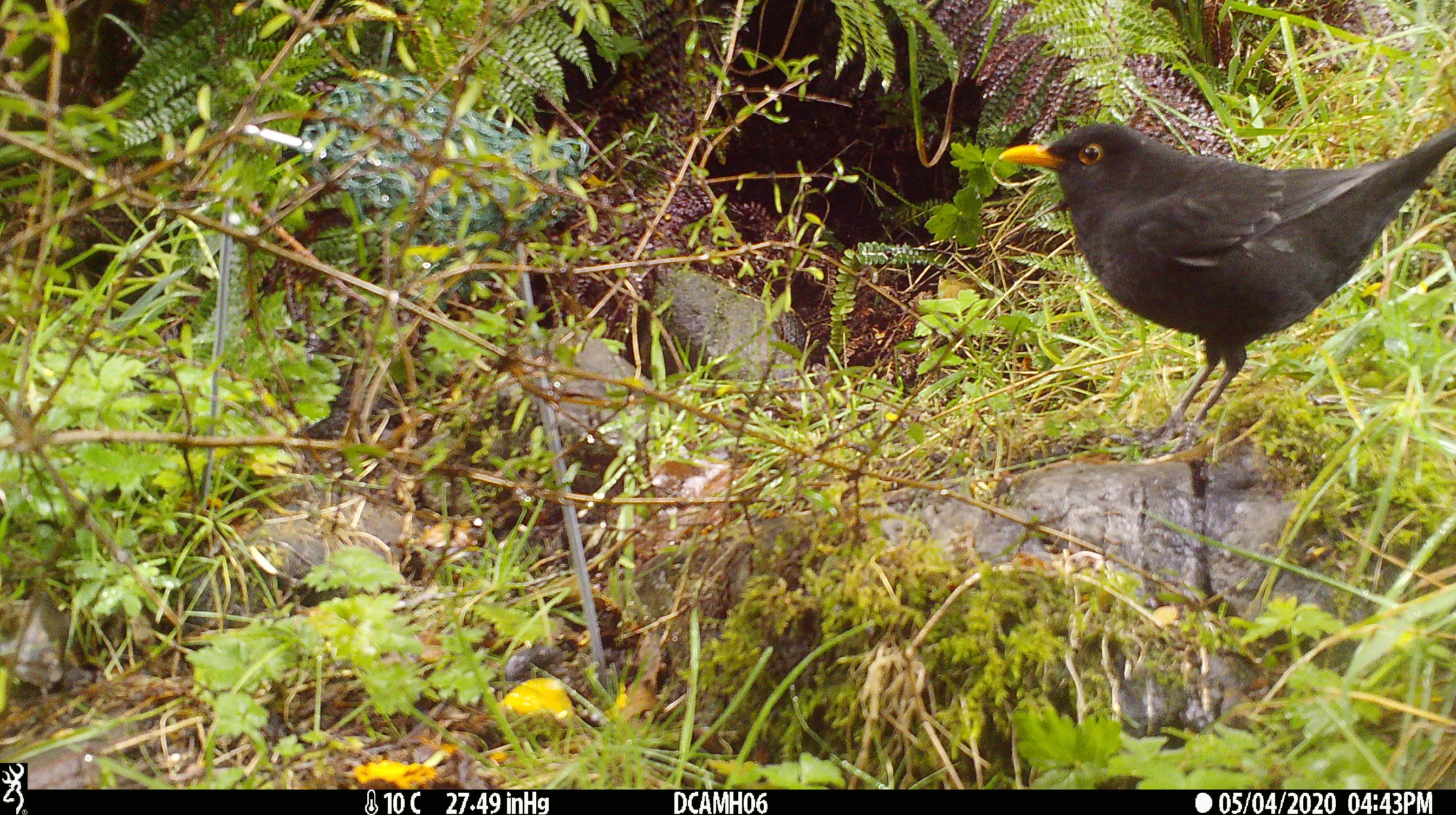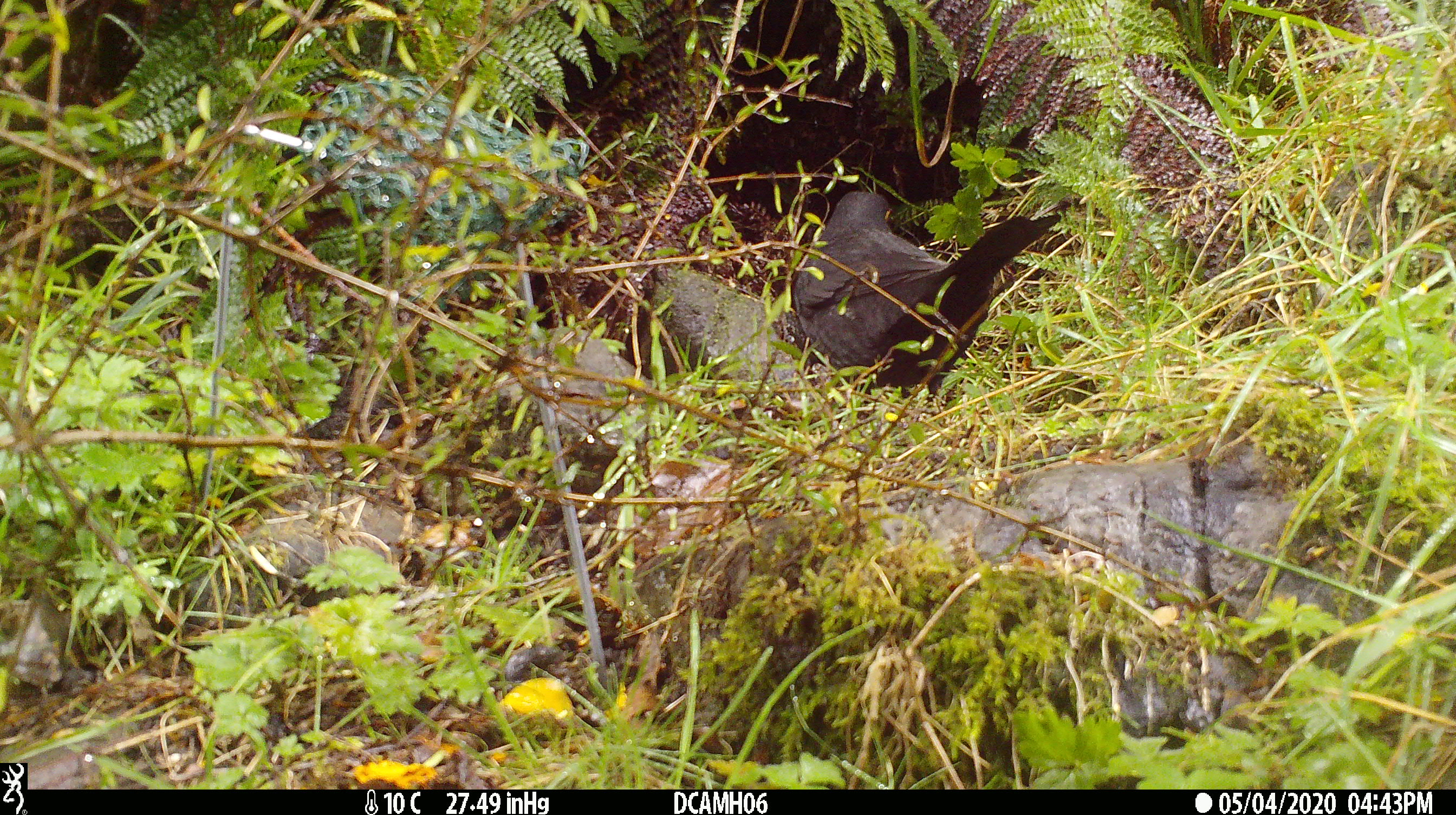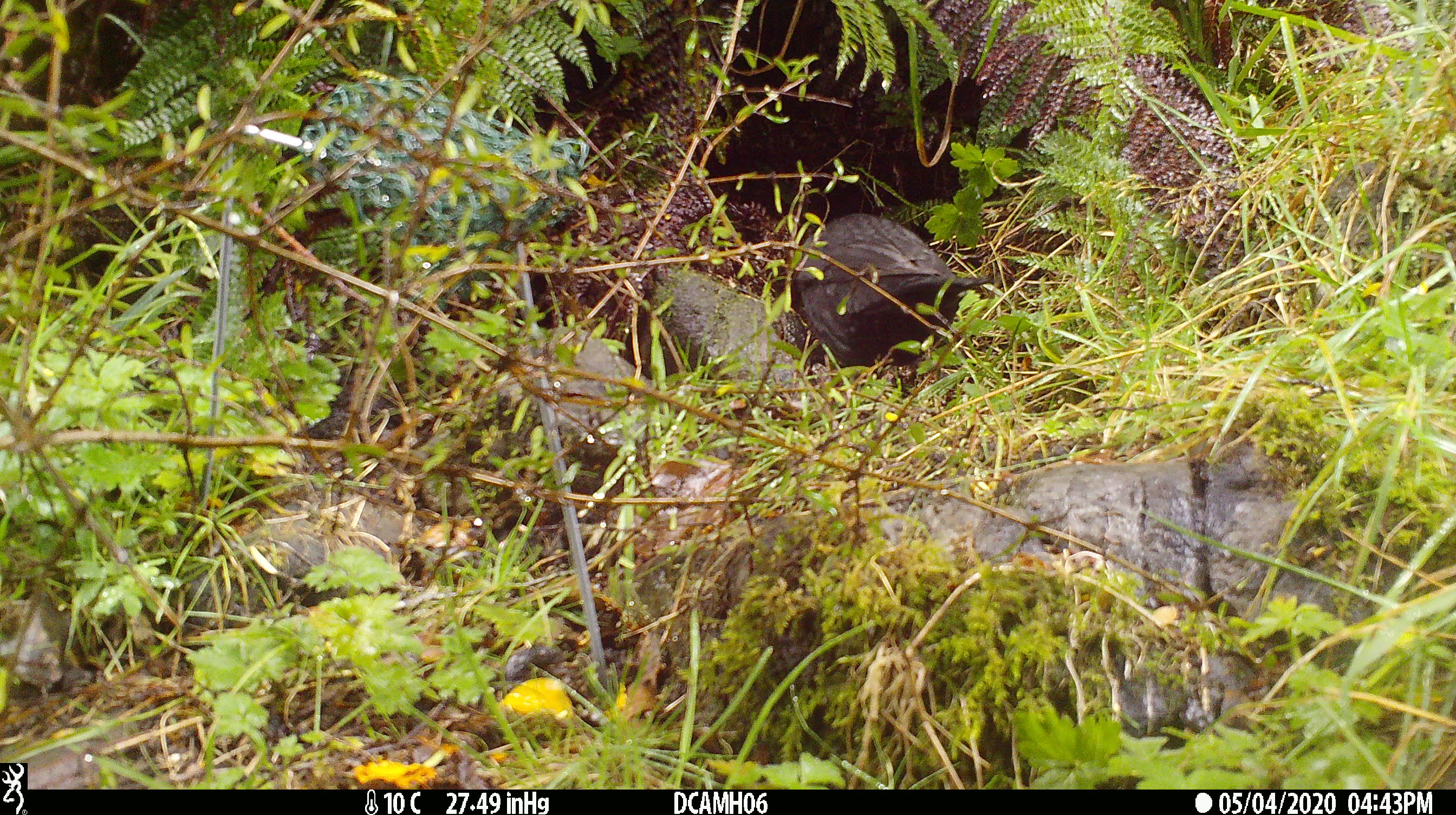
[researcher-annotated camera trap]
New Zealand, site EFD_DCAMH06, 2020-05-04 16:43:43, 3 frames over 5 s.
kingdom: Animalia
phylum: Chordata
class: Aves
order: Passeriformes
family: Turdidae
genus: Turdus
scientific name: Turdus merula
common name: eurasian blackbird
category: blackbird